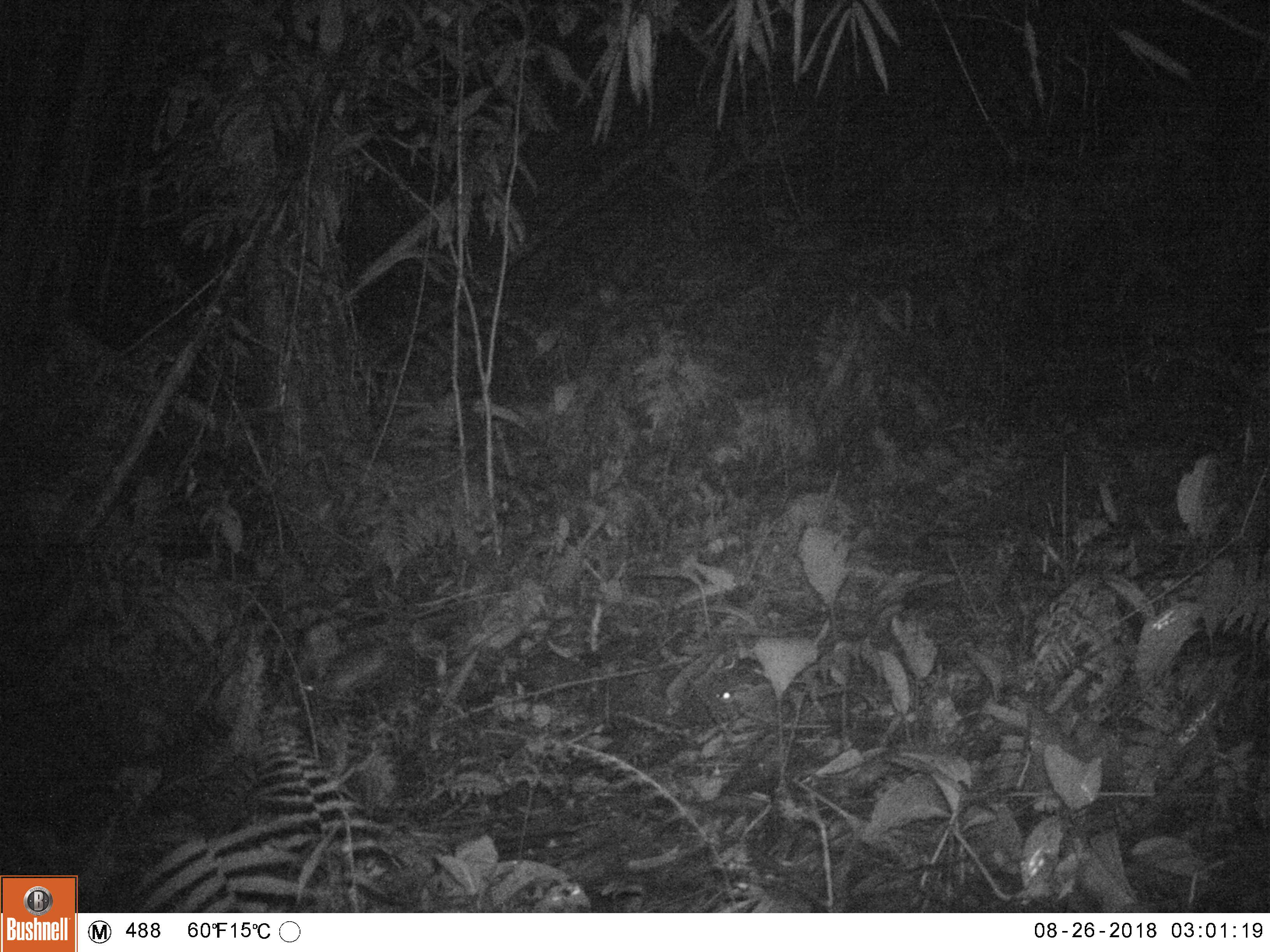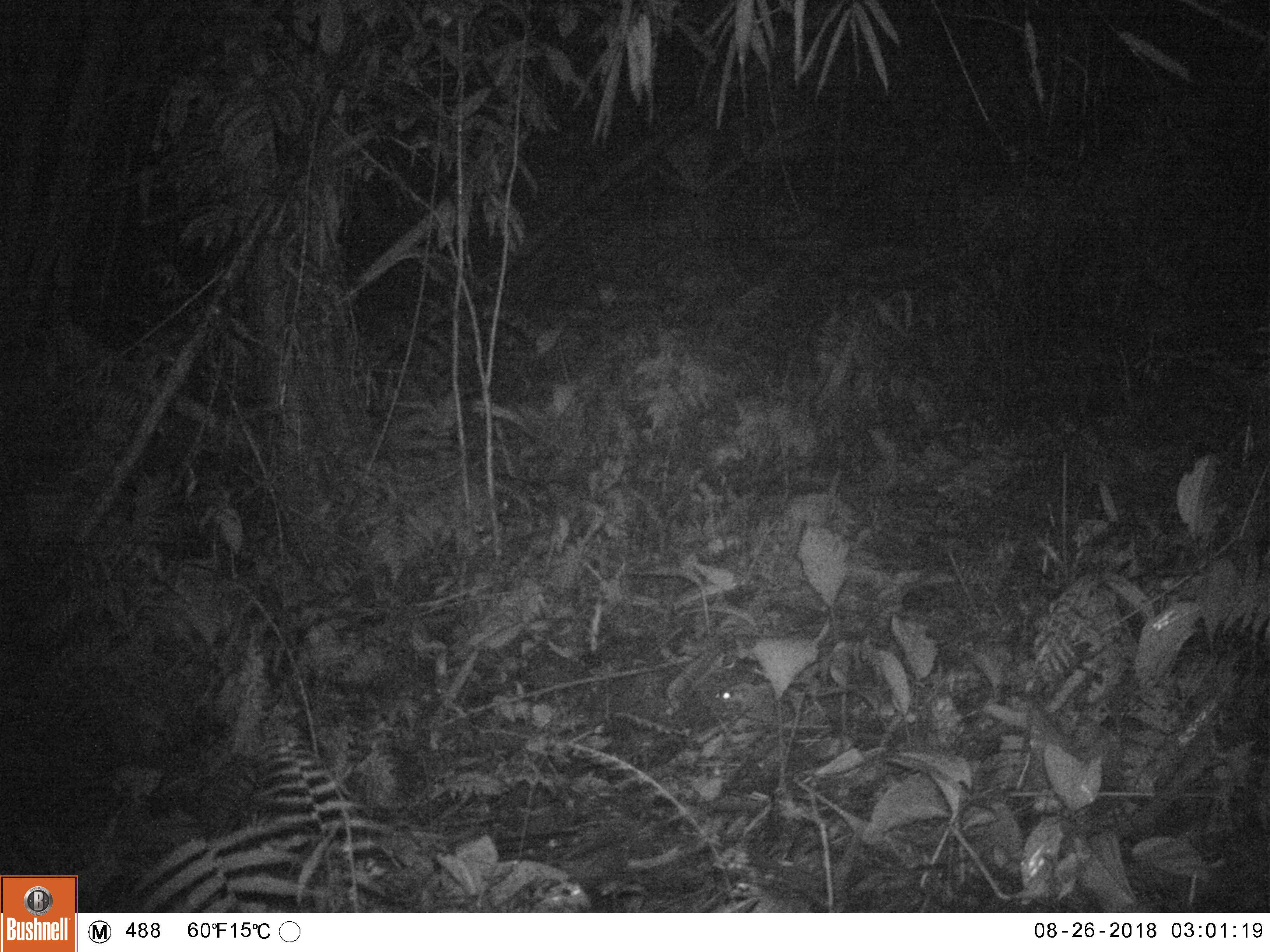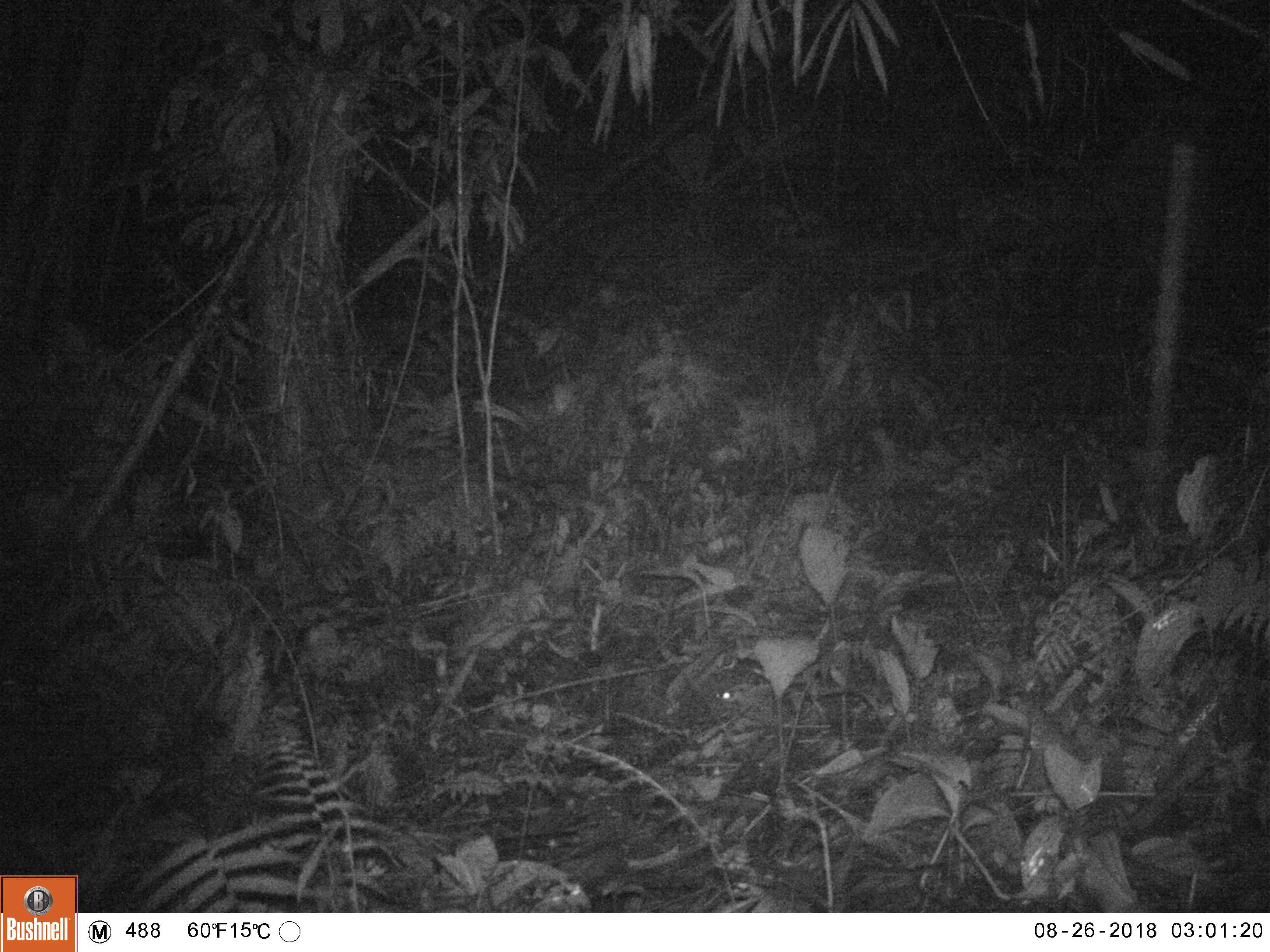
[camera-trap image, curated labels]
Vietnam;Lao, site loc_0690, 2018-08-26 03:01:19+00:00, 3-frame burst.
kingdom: Animalia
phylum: Chordata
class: Mammalia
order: Rodentia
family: Muridae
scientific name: Muridae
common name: old-world mice and rats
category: unidentified murid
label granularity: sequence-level